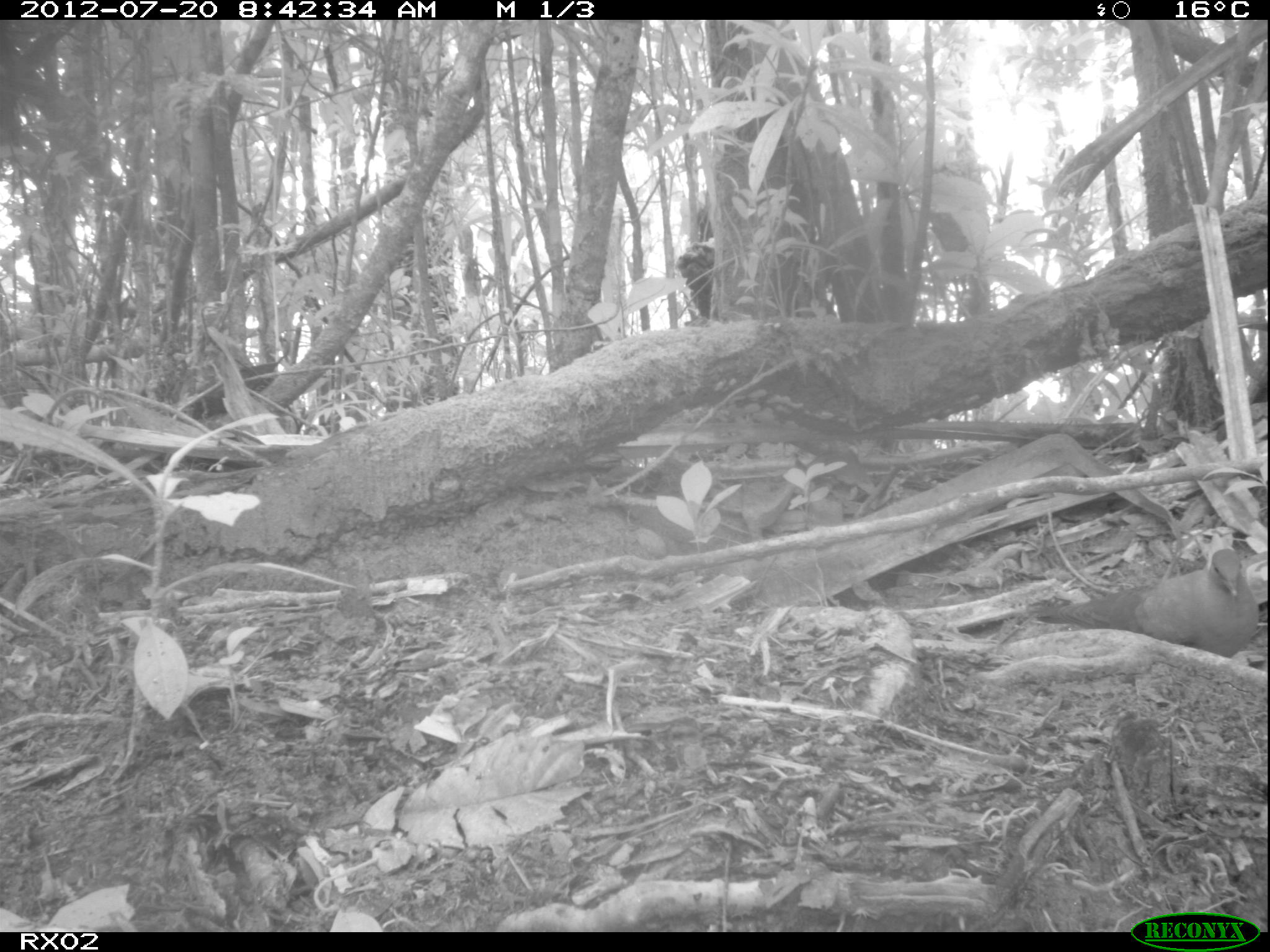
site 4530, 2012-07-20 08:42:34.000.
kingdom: Animalia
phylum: Chordata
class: Aves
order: Columbiformes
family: Columbidae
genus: Streptopelia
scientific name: Streptopelia picturata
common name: malagasy turtle dove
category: nesoenas picturata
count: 1